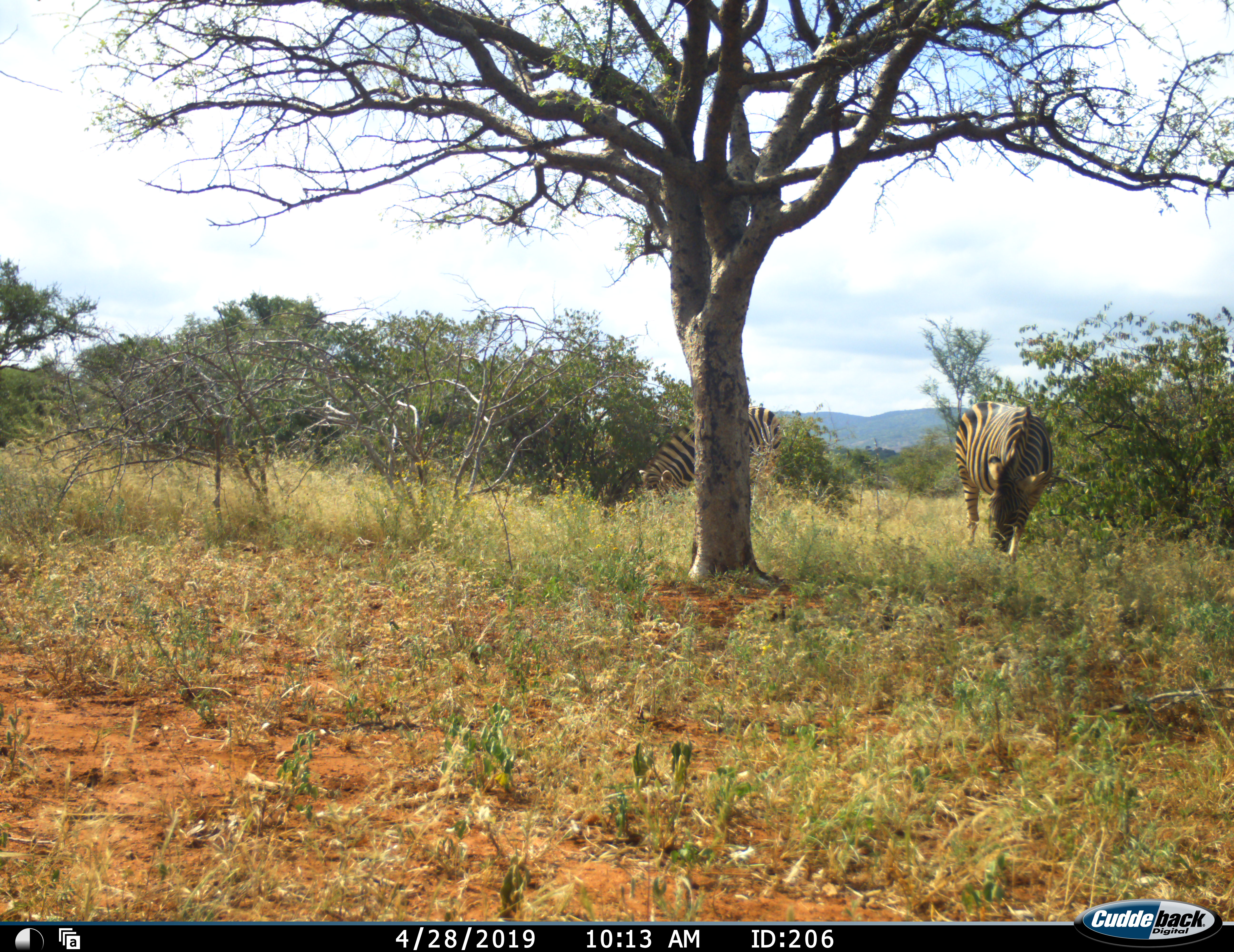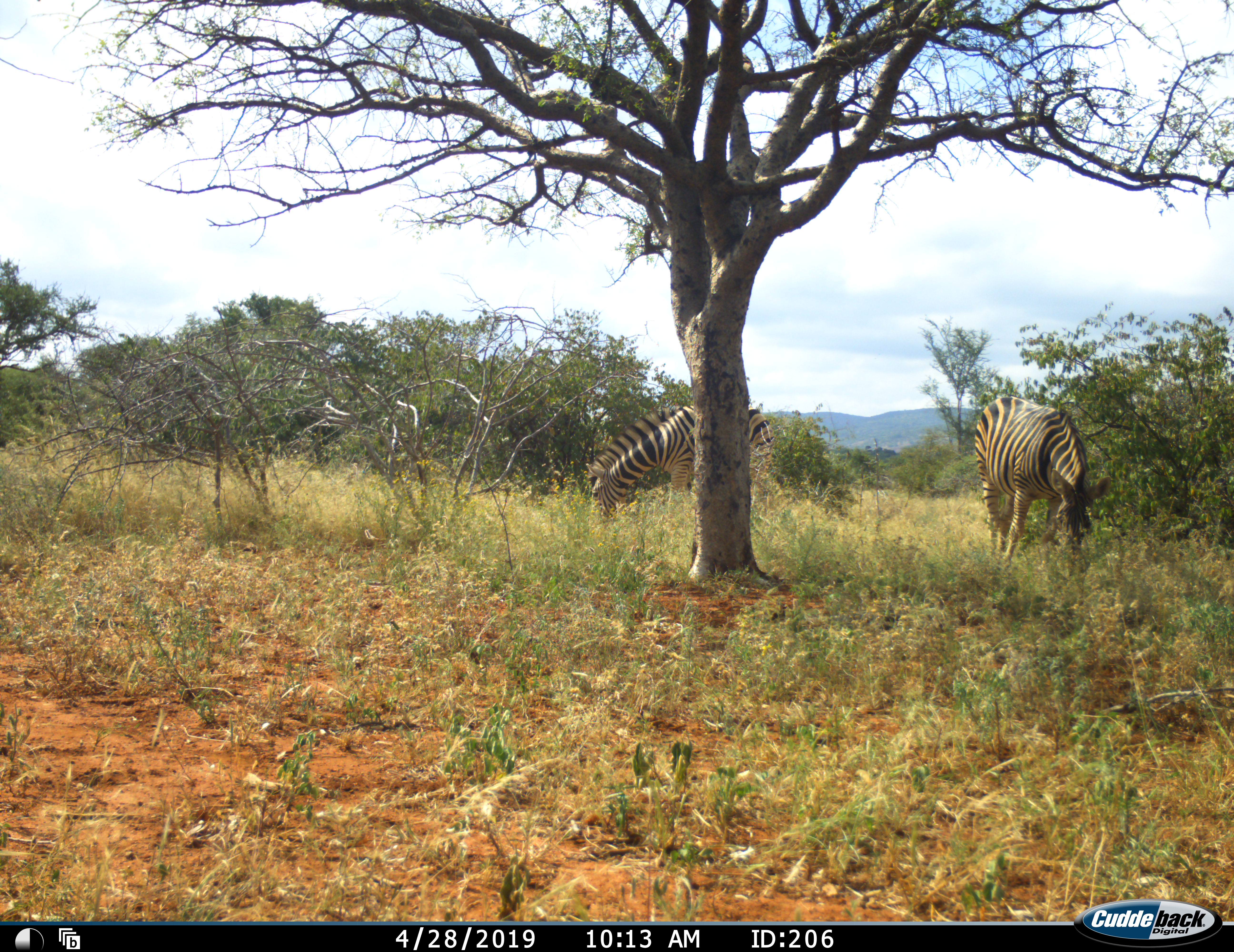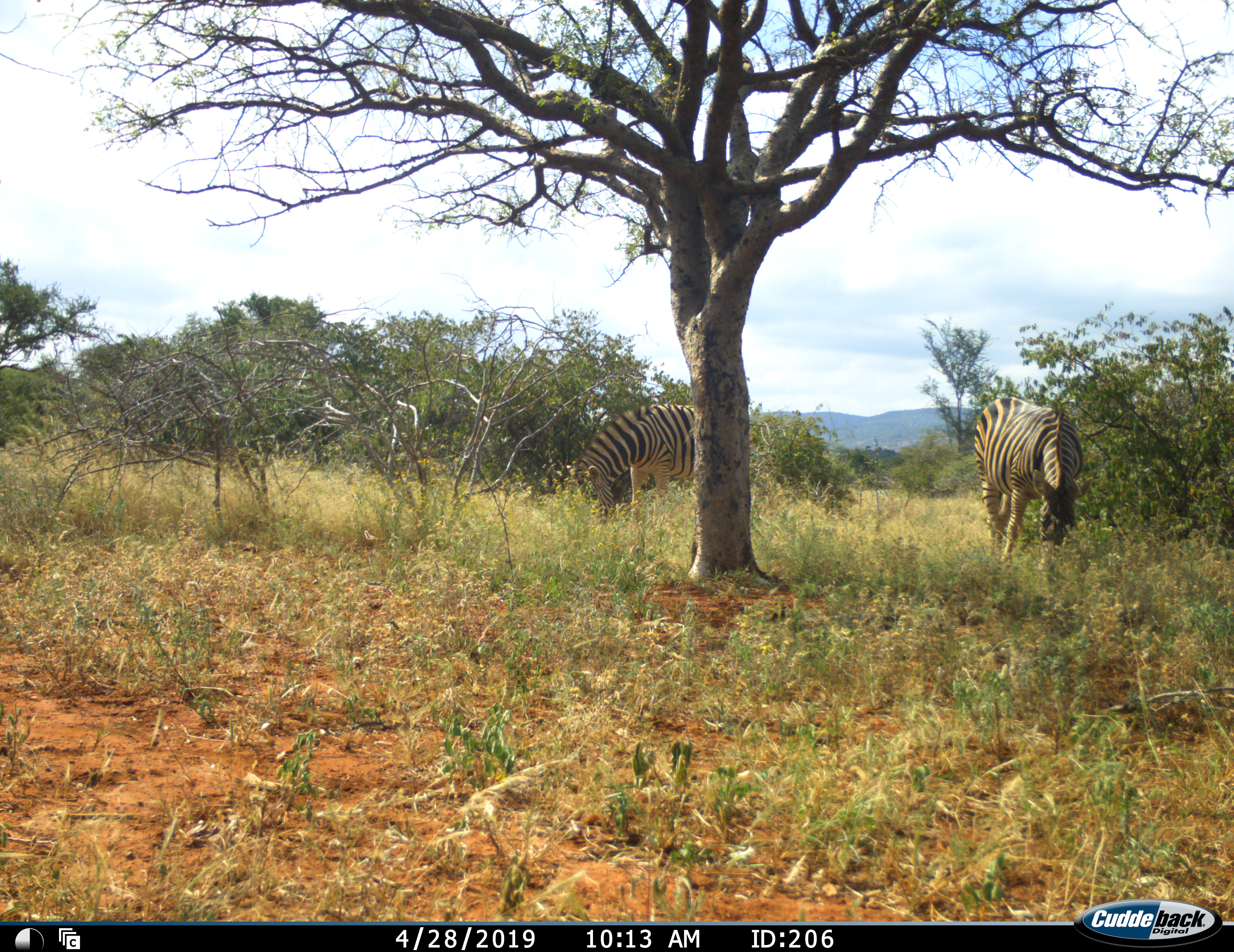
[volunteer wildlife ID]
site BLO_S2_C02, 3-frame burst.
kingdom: Animalia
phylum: Chordata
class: Mammalia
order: Perissodactyla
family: Equidae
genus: Equus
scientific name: Equus quagga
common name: plains zebra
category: zebraplains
Zebraplains (plains zebra) (Equus quagga), count 2. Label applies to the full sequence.